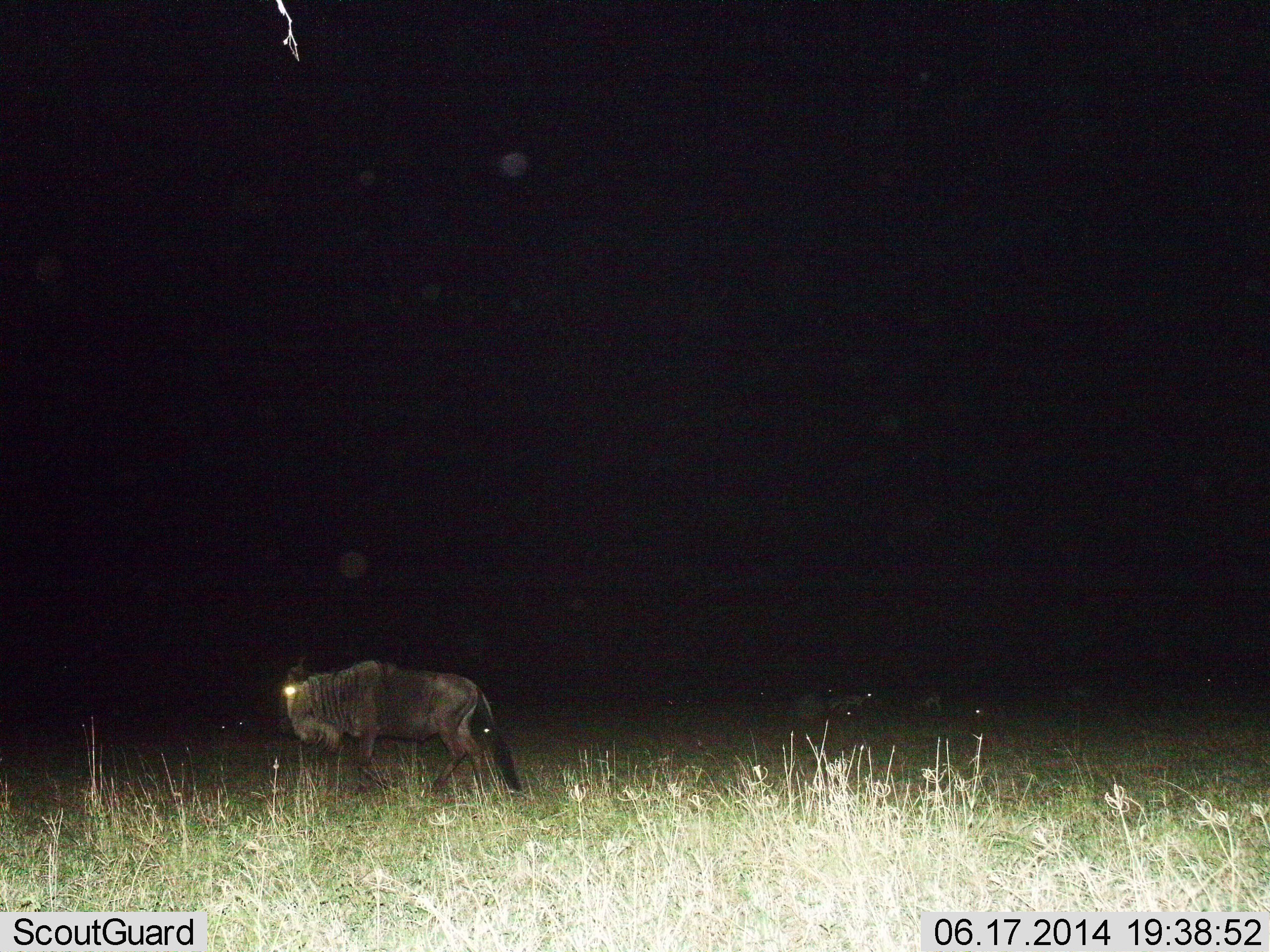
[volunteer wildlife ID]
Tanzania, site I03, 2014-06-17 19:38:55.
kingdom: Animalia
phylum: Chordata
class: Mammalia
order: Artiodactyla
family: Bovidae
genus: Connochaetes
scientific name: Connochaetes taurinus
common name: blue wildebeest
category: wildebeest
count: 1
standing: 20%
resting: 20%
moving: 80%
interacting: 0%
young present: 0%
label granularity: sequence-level